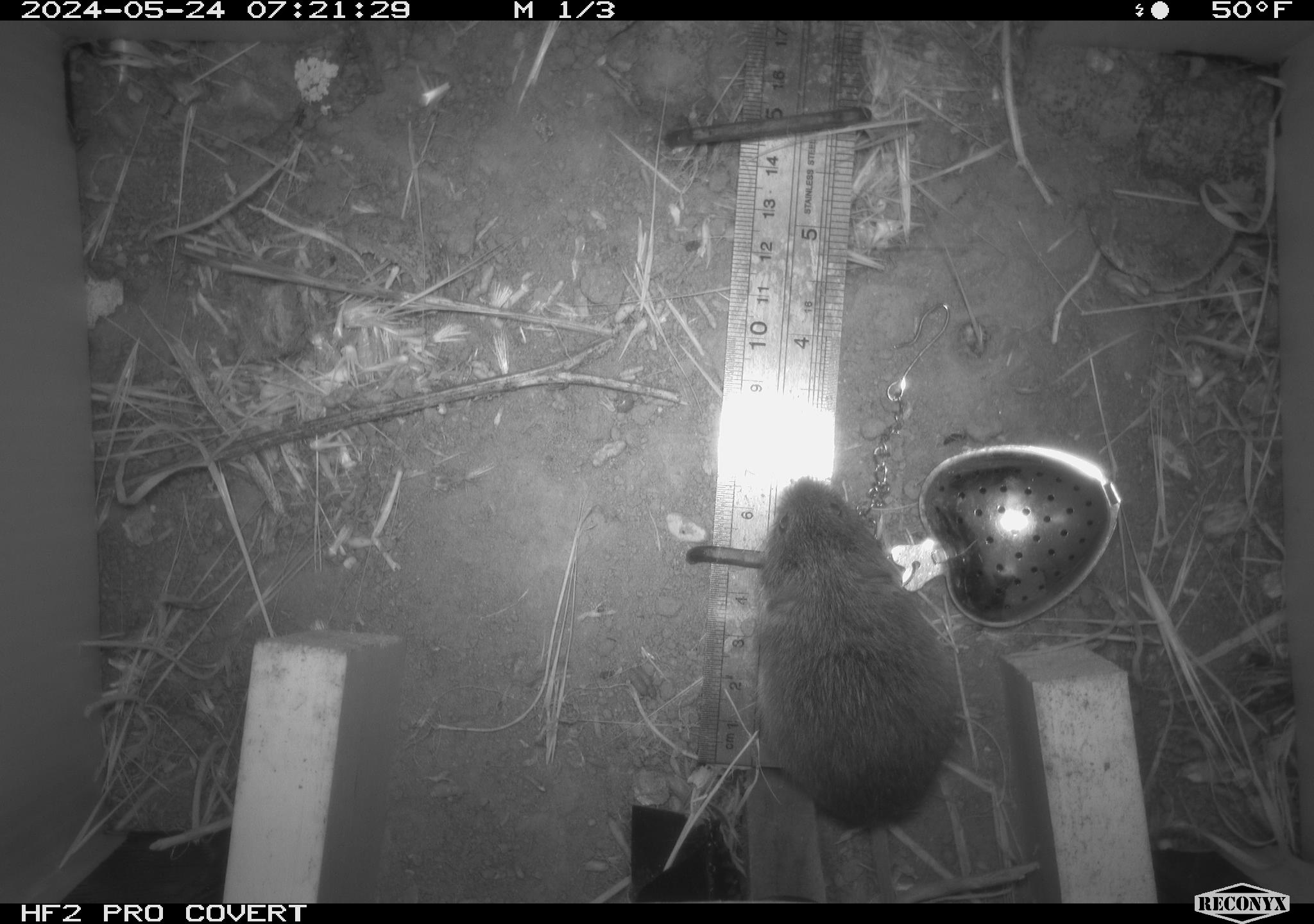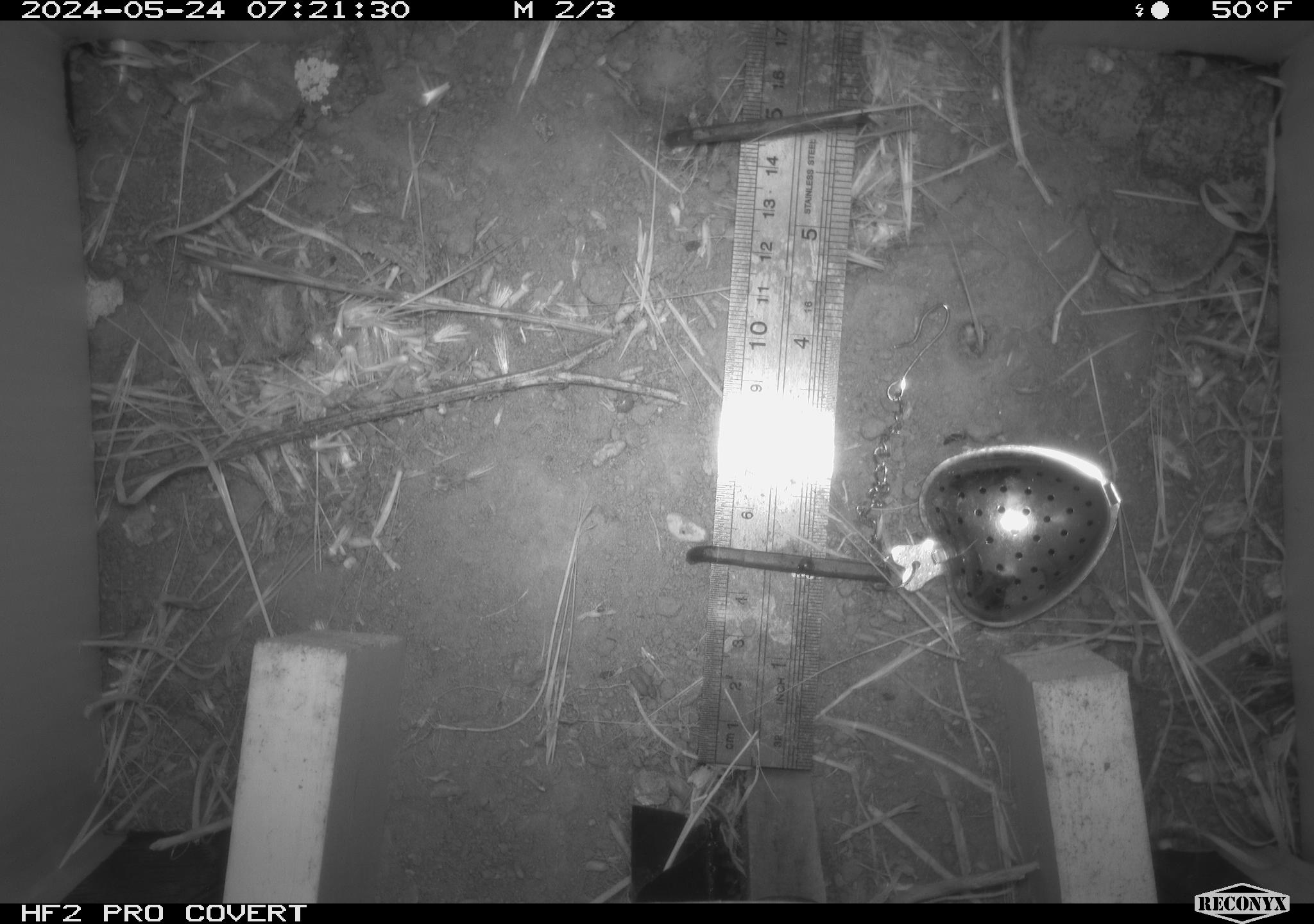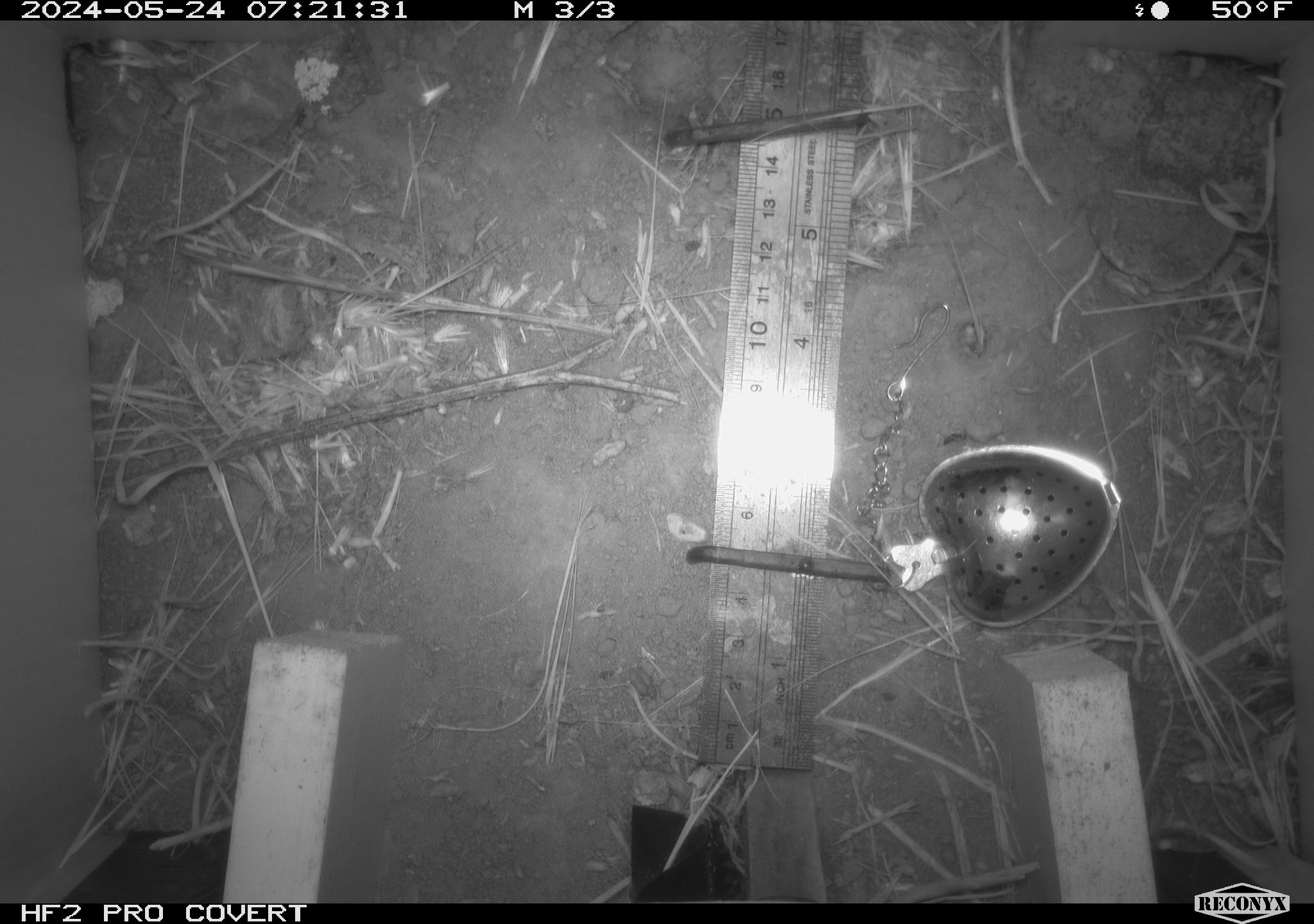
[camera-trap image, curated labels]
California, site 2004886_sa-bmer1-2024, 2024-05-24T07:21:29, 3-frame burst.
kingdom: Animalia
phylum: Chordata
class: Mammalia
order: Rodentia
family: Cricetidae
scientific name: Arvicolinae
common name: voles, lemmings, and muskrats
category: arvicolinae subfamily